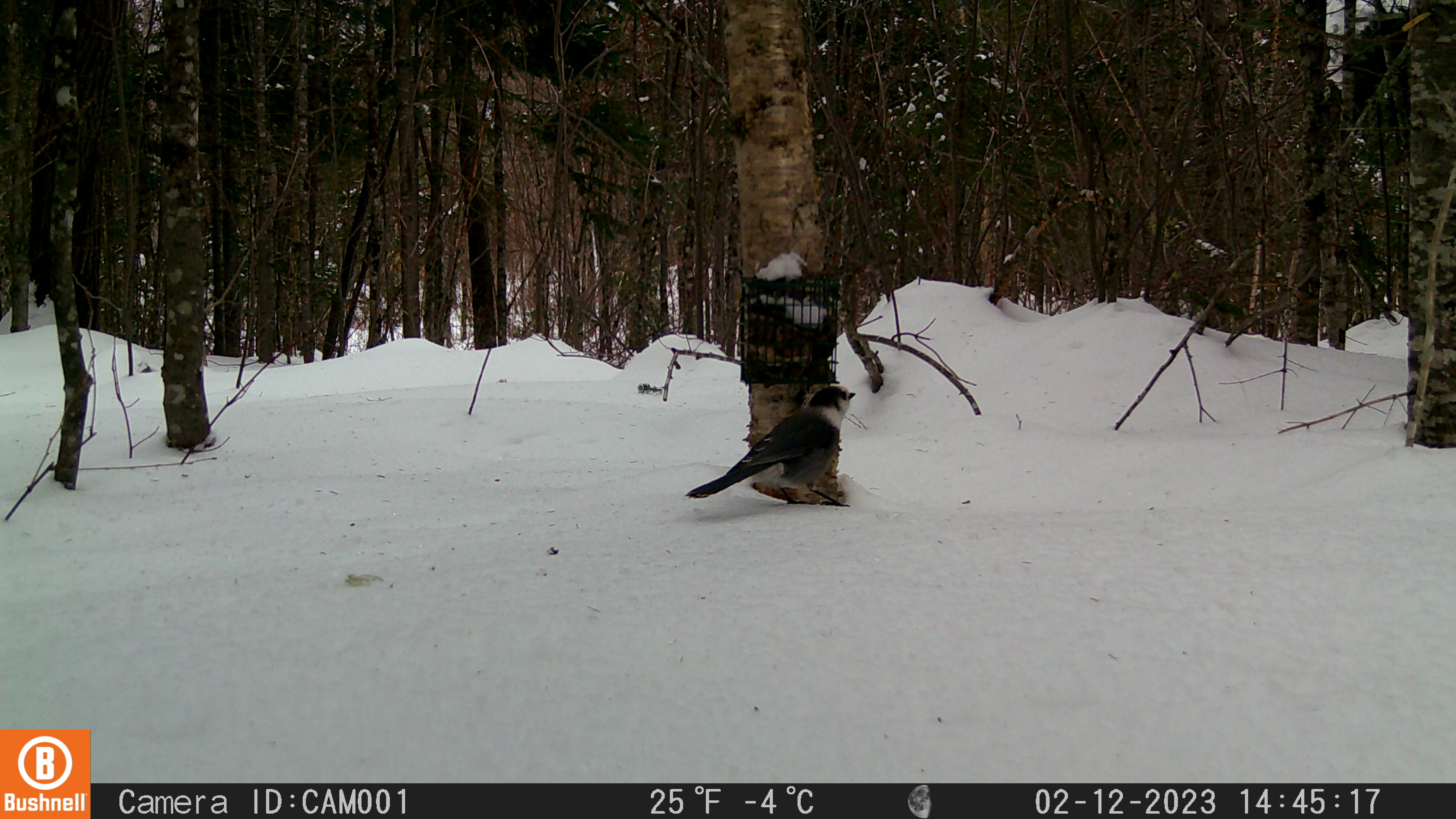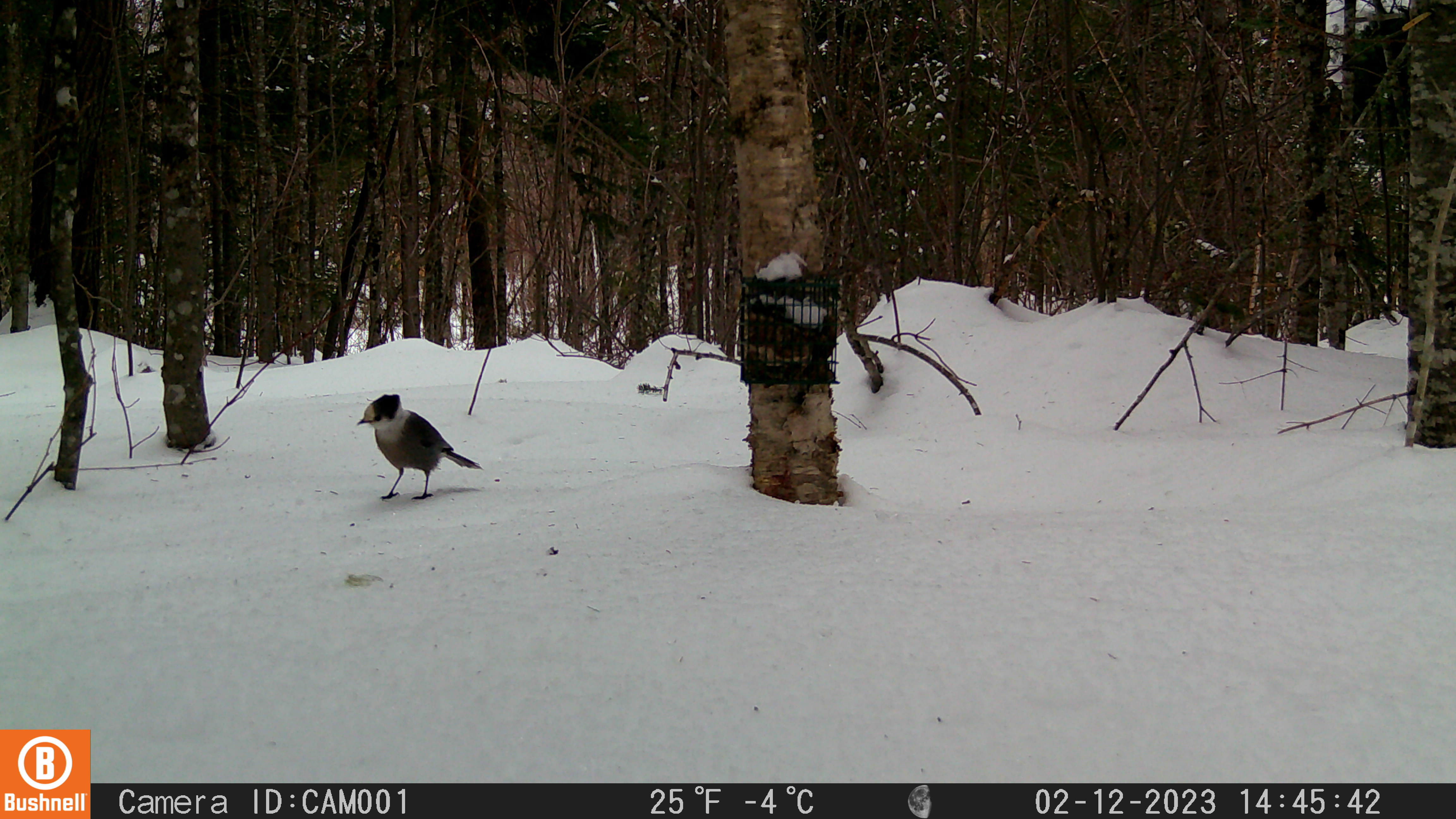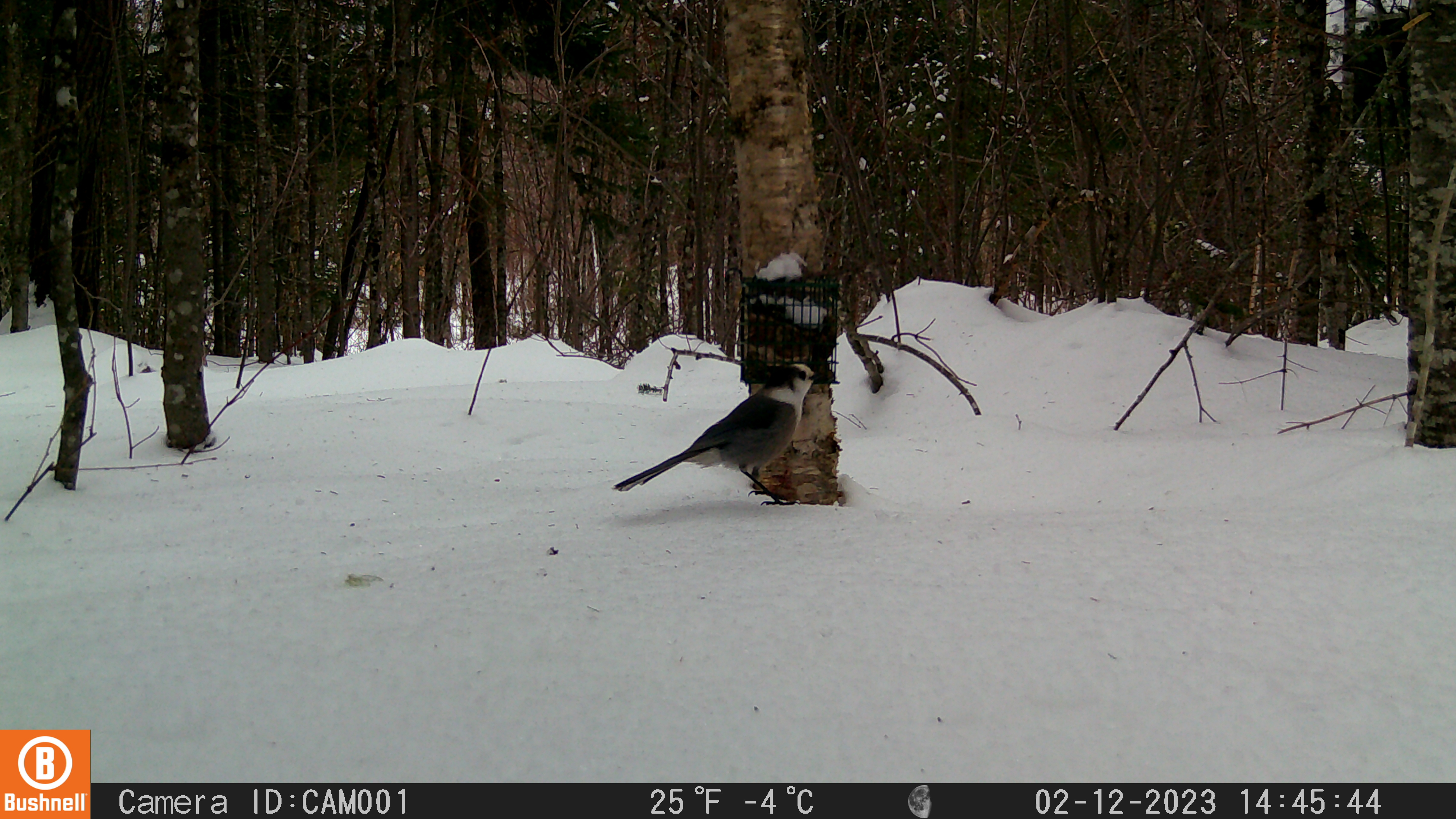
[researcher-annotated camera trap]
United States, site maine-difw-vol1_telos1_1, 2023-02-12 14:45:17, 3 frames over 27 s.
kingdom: Animalia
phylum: Chordata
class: Aves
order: Passeriformes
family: Corvidae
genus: Perisoreus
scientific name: Perisoreus canadensis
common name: canada jay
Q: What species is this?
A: Canada jay (Perisoreus canadensis).